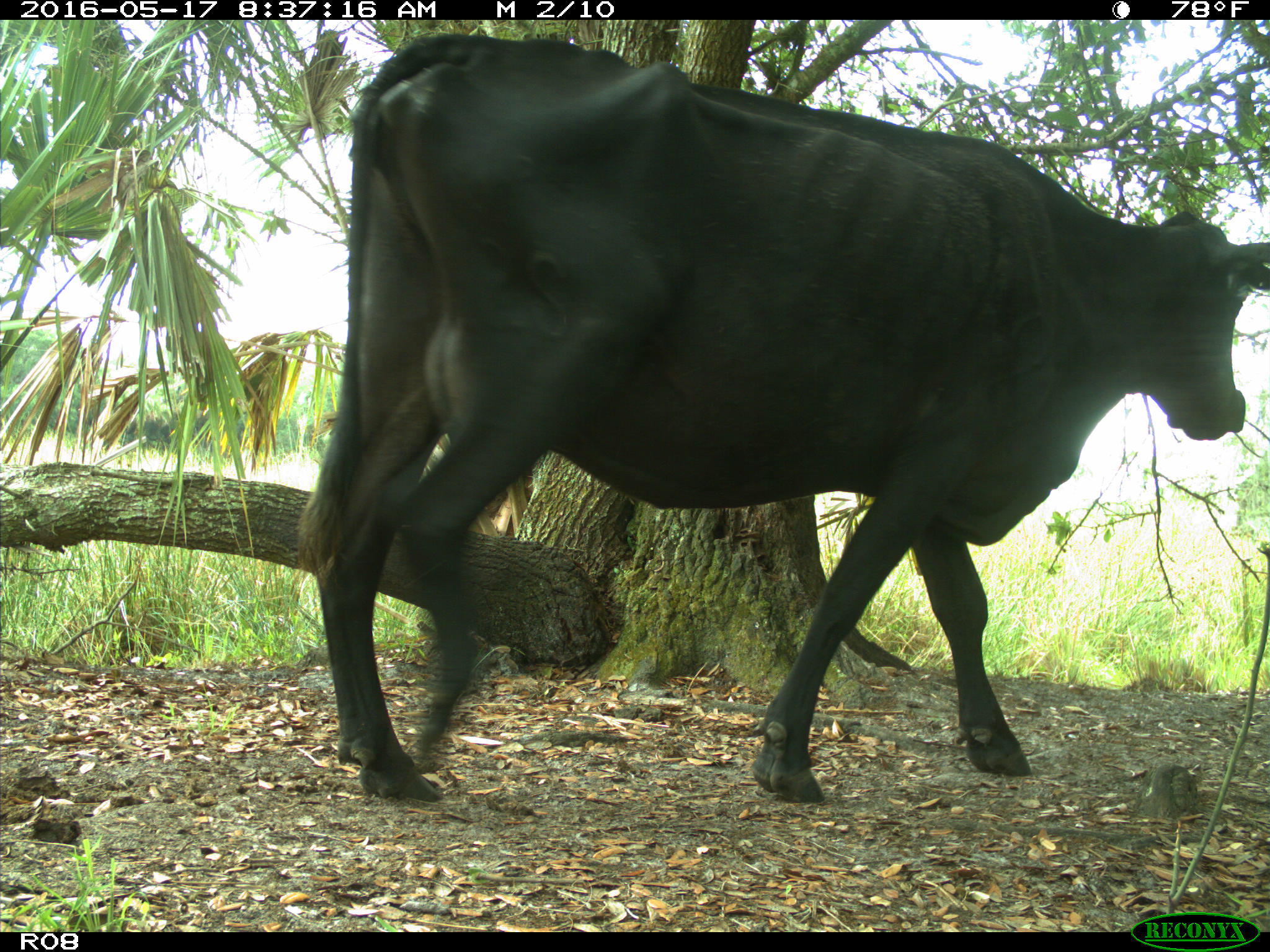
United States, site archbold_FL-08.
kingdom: Animalia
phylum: Chordata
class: Mammalia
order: Artiodactyla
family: Bovidae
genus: Bos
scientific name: Bos taurus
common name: domestic cow